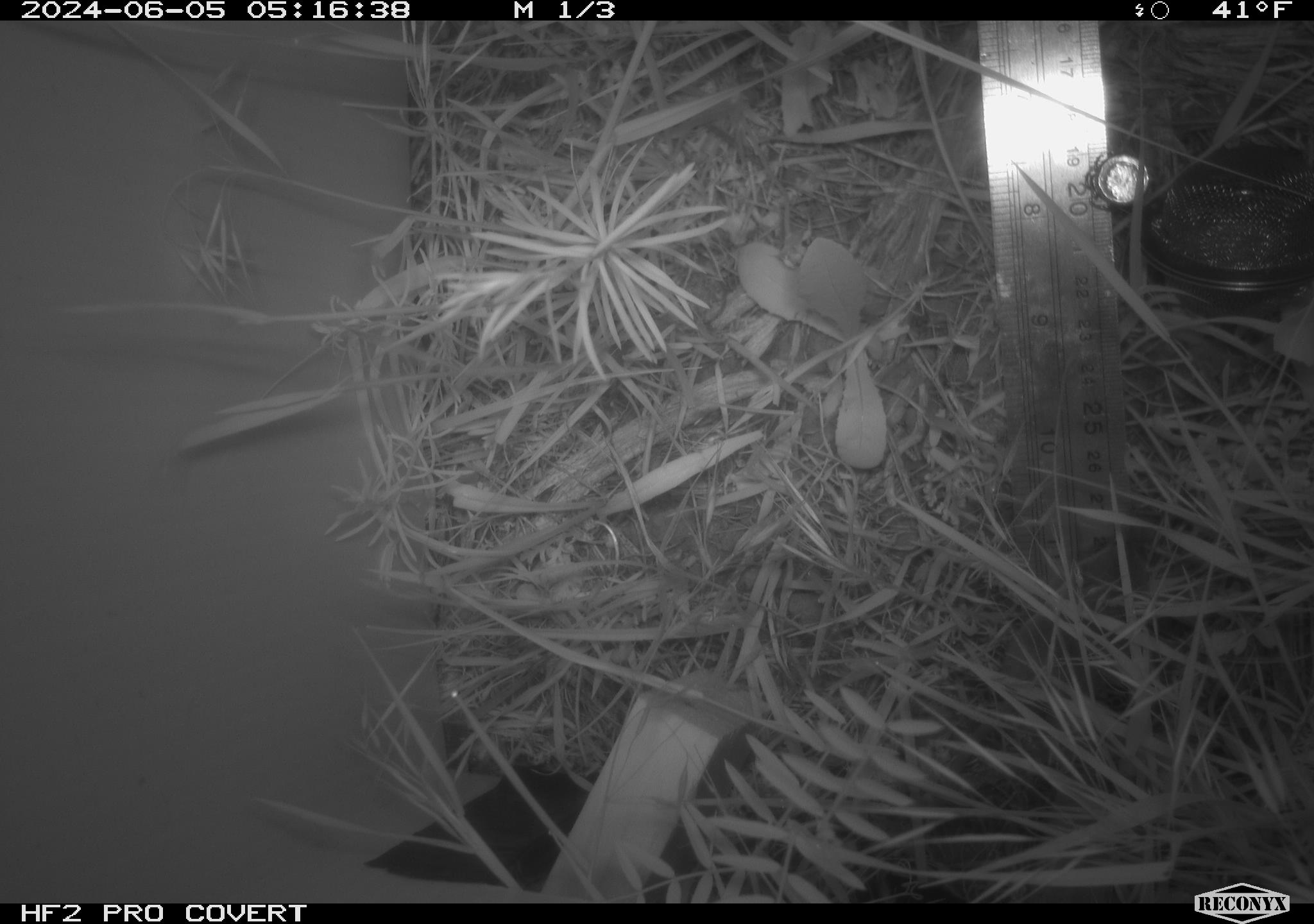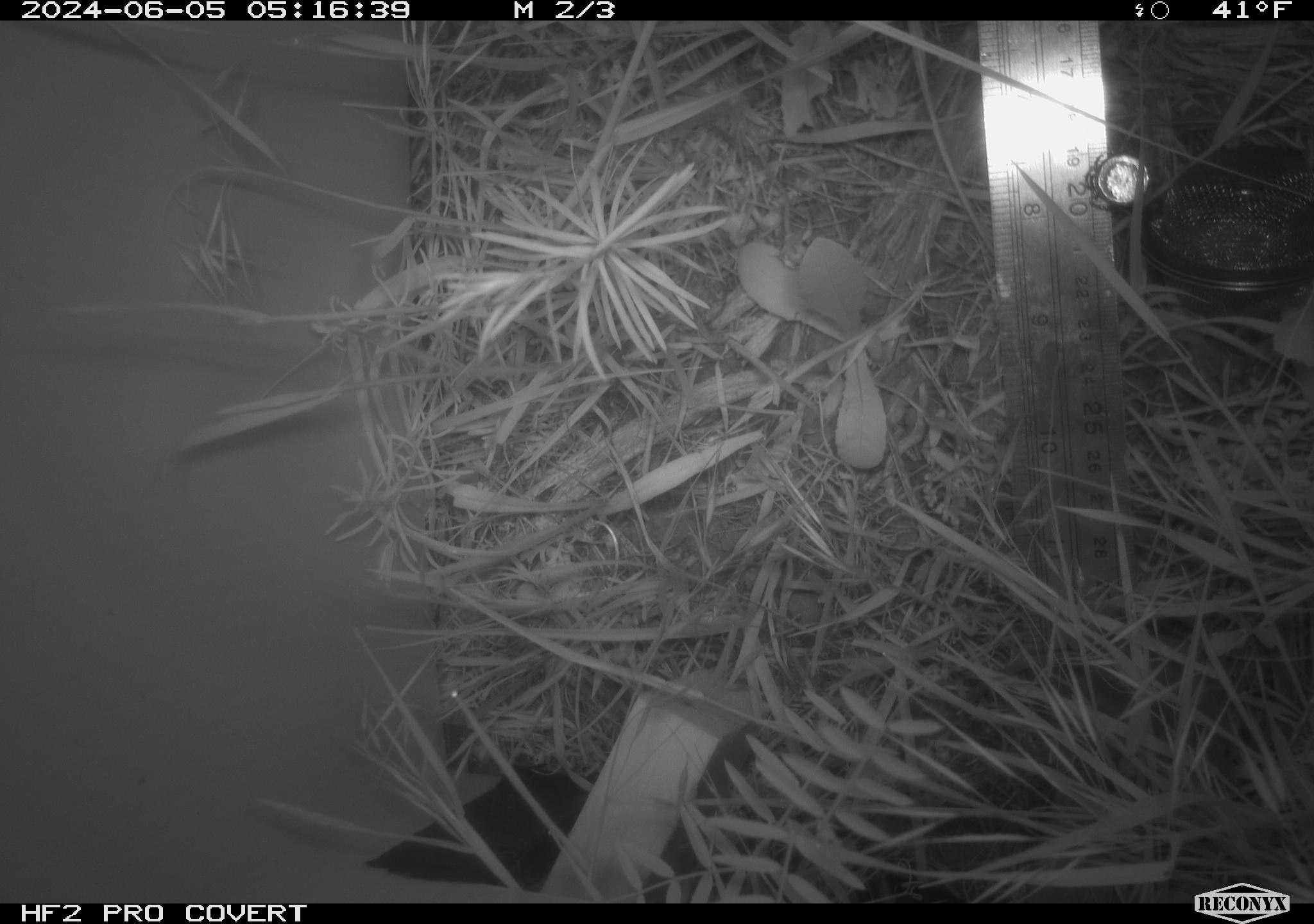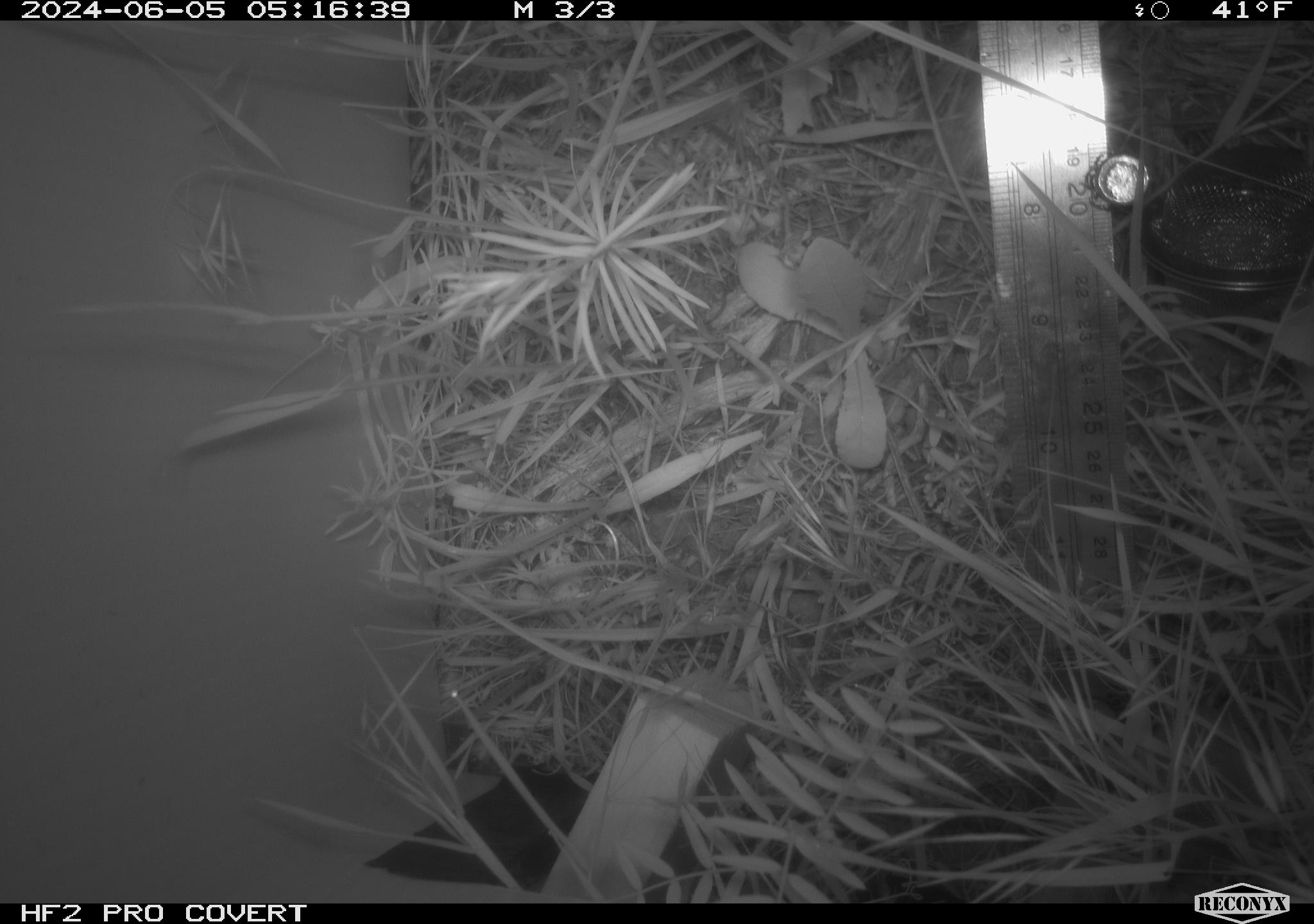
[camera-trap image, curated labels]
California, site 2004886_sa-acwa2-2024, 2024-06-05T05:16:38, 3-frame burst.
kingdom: Animalia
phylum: Chordata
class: Mammalia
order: Rodentia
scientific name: Rodentia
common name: rodent